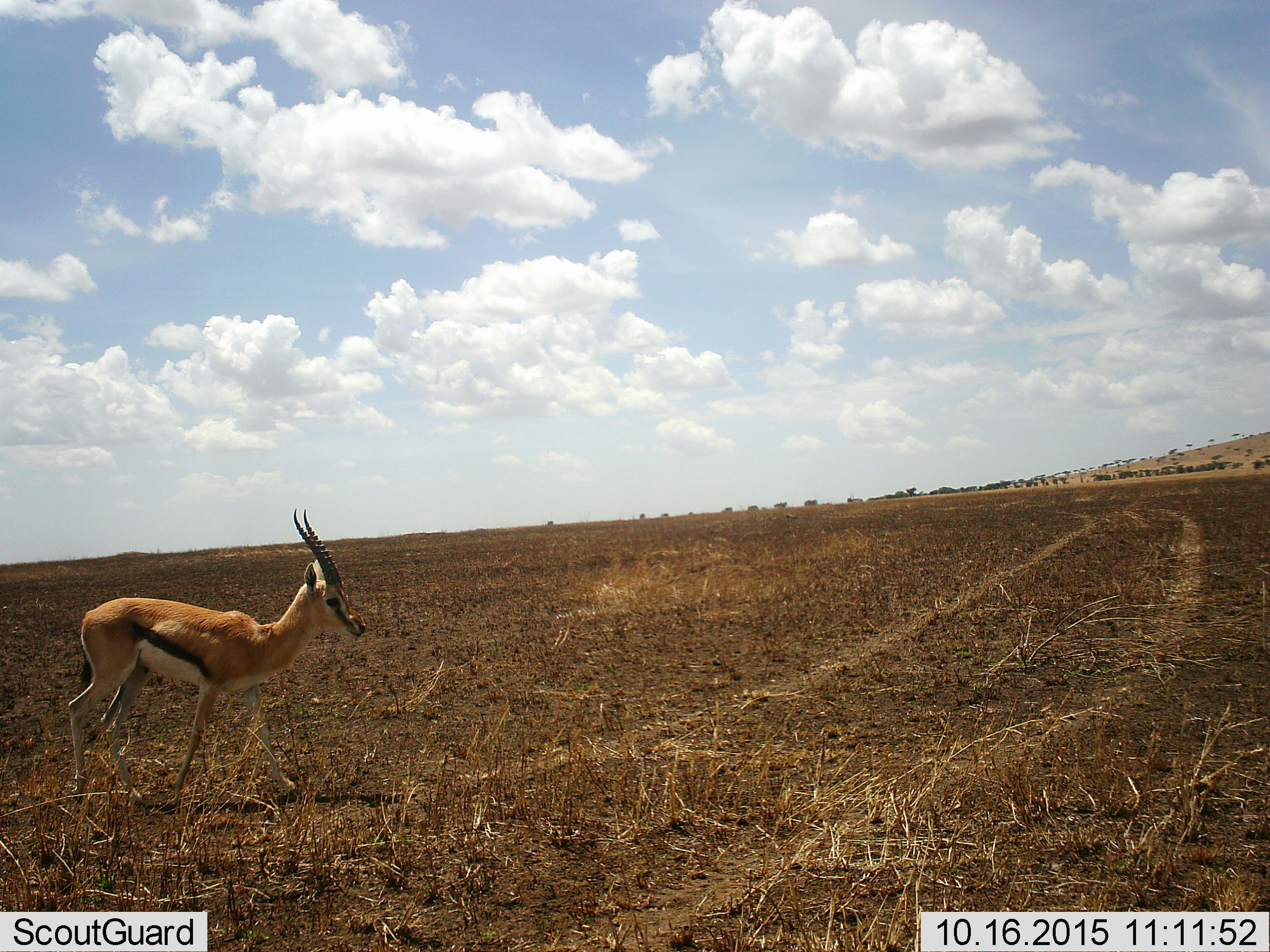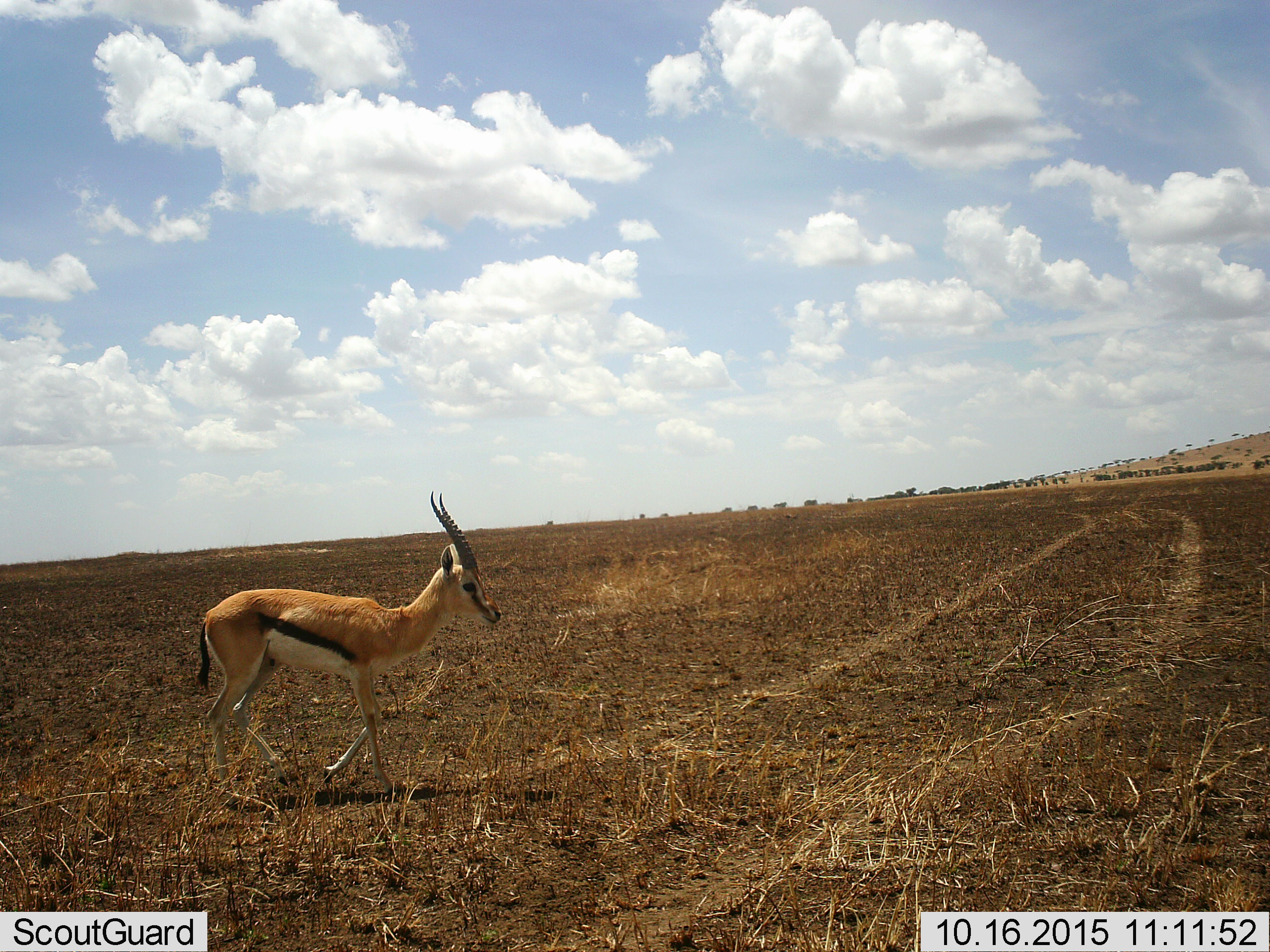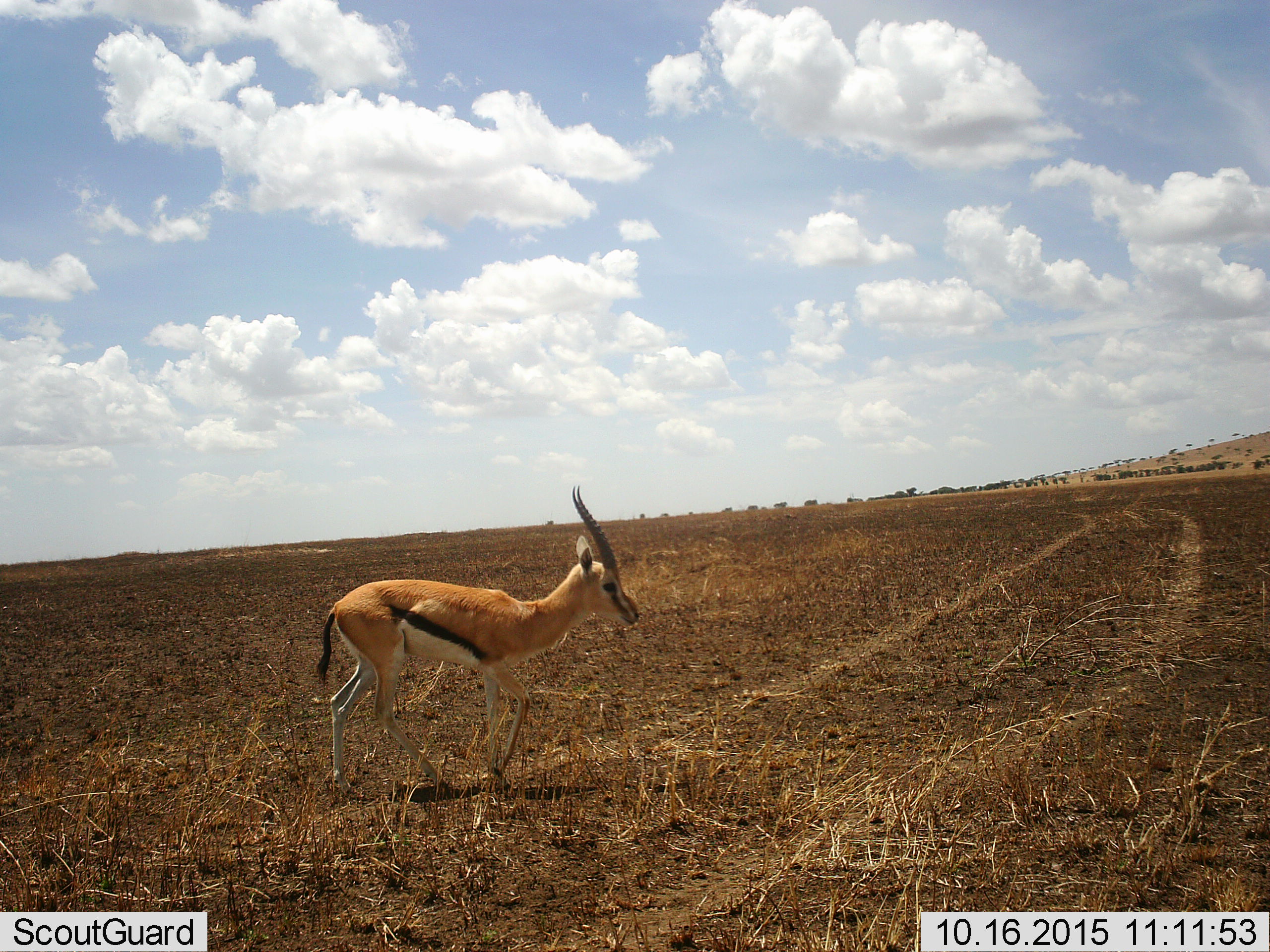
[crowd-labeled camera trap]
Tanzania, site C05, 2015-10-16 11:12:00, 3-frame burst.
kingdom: Animalia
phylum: Chordata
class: Mammalia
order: Artiodactyla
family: Bovidae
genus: Eudorcas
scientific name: Eudorcas thomsonii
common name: thomson's gazelle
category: gazellethomsons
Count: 1.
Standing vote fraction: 12%.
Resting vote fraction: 0%.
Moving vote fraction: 88%.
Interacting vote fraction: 0%.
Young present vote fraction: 0%.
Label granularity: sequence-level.